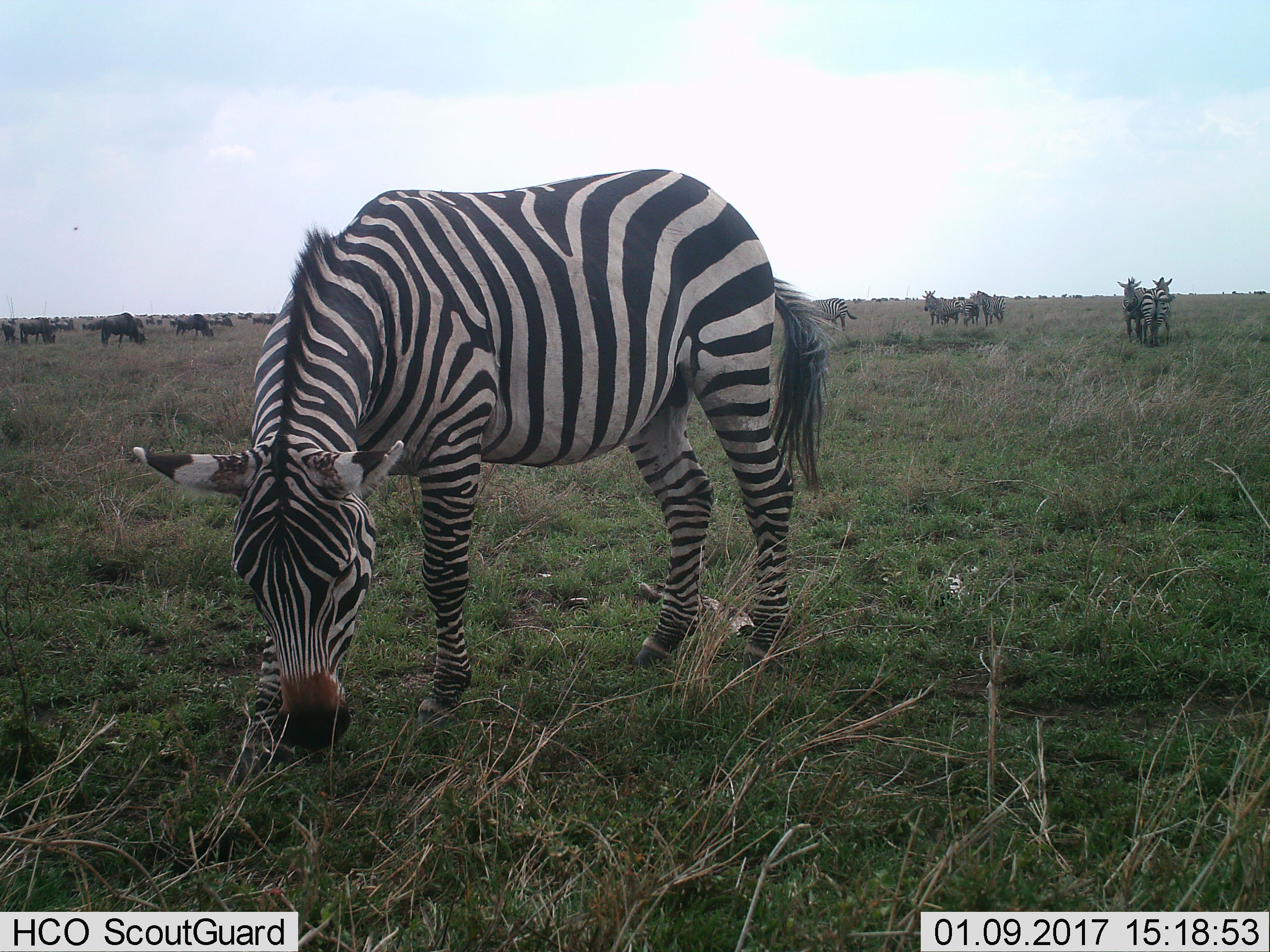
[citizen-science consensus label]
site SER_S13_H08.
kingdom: Animalia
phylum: Chordata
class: Mammalia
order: Artiodactyla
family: Bovidae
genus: Connochaetes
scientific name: Connochaetes taurinus taurinus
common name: blue wildebeest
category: wildebeestblue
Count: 11-50.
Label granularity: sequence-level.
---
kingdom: Animalia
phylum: Chordata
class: Mammalia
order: Perissodactyla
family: Equidae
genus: Equus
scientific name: Equus quagga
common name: plains zebra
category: zebraplains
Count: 7.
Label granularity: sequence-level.